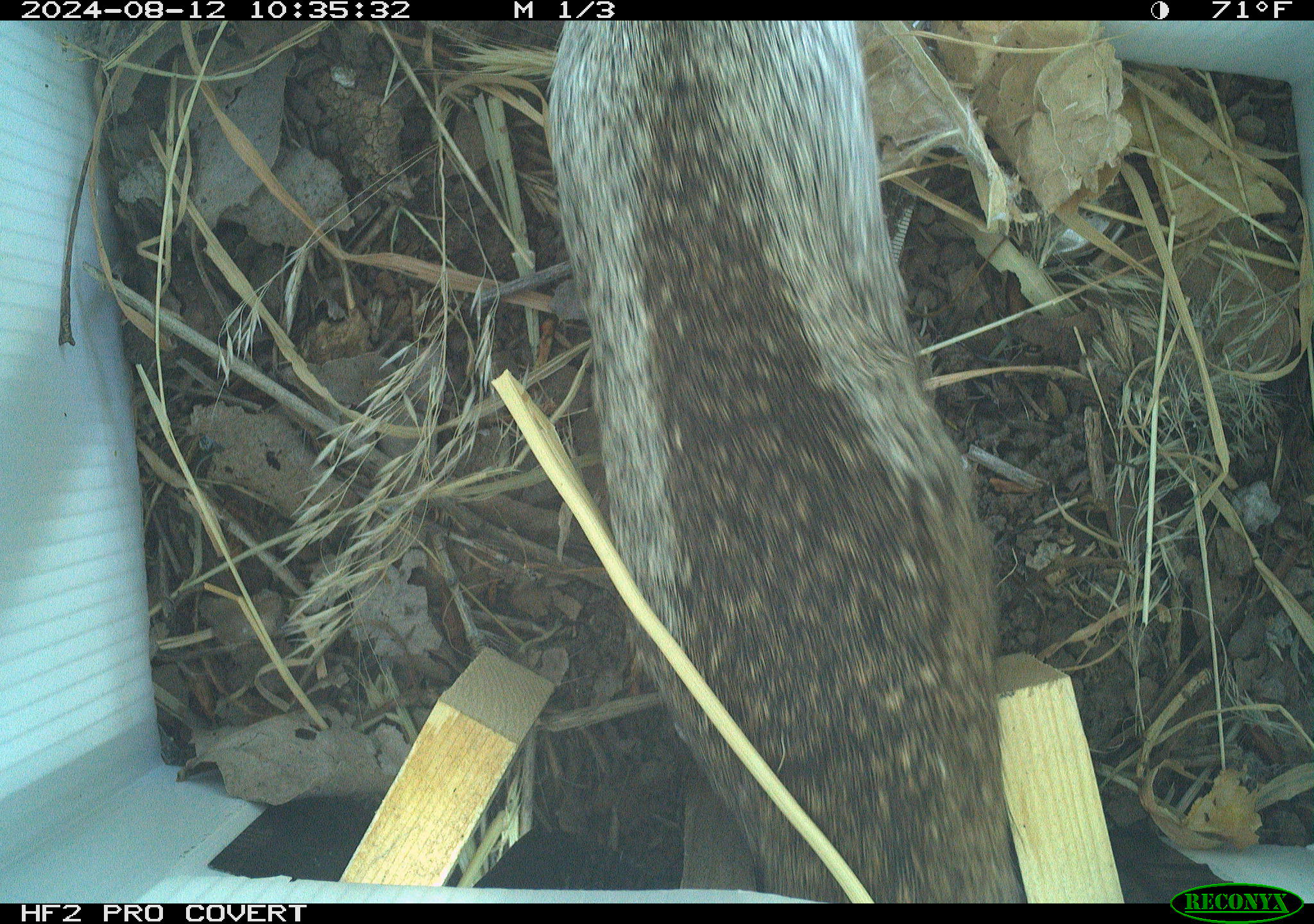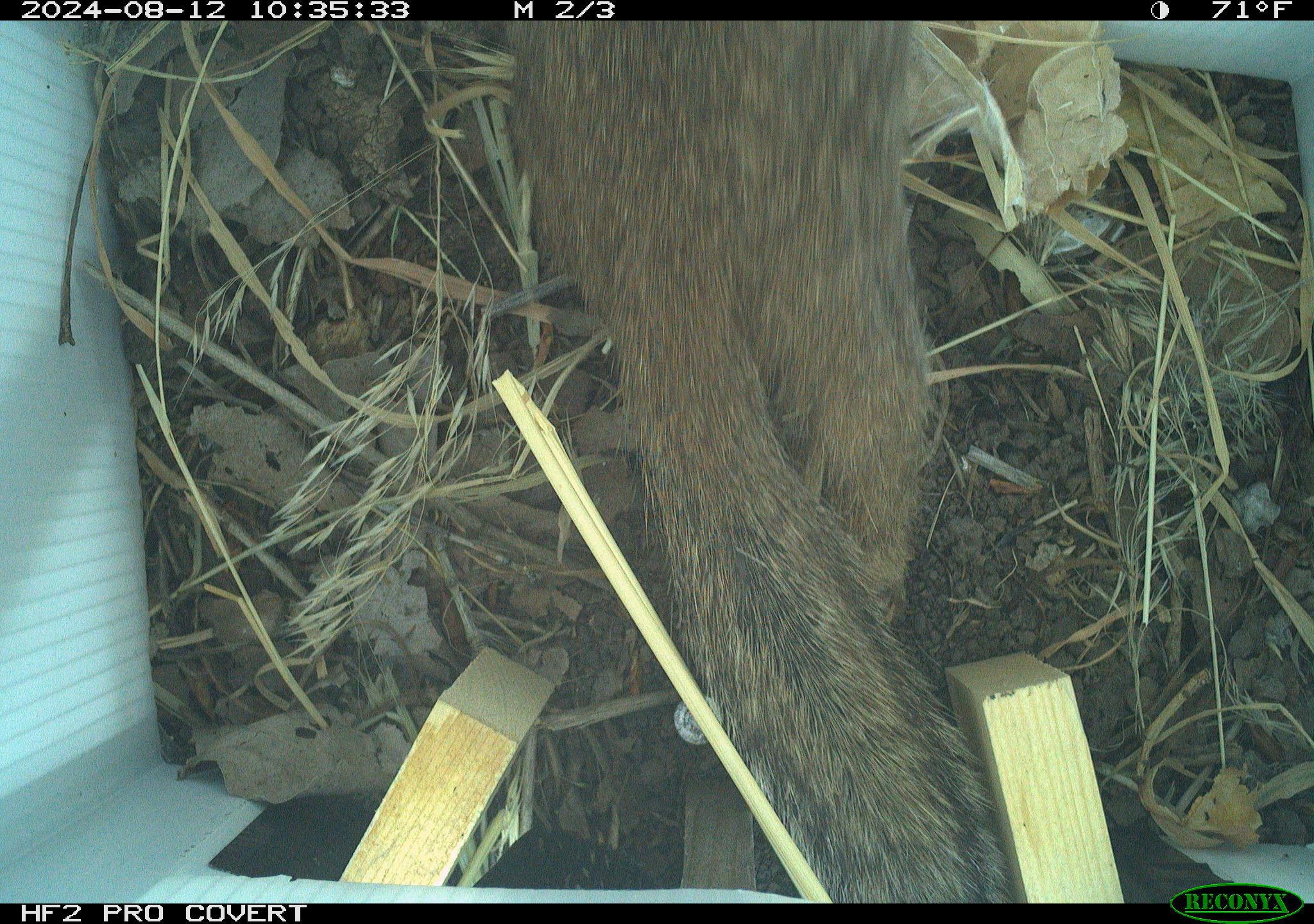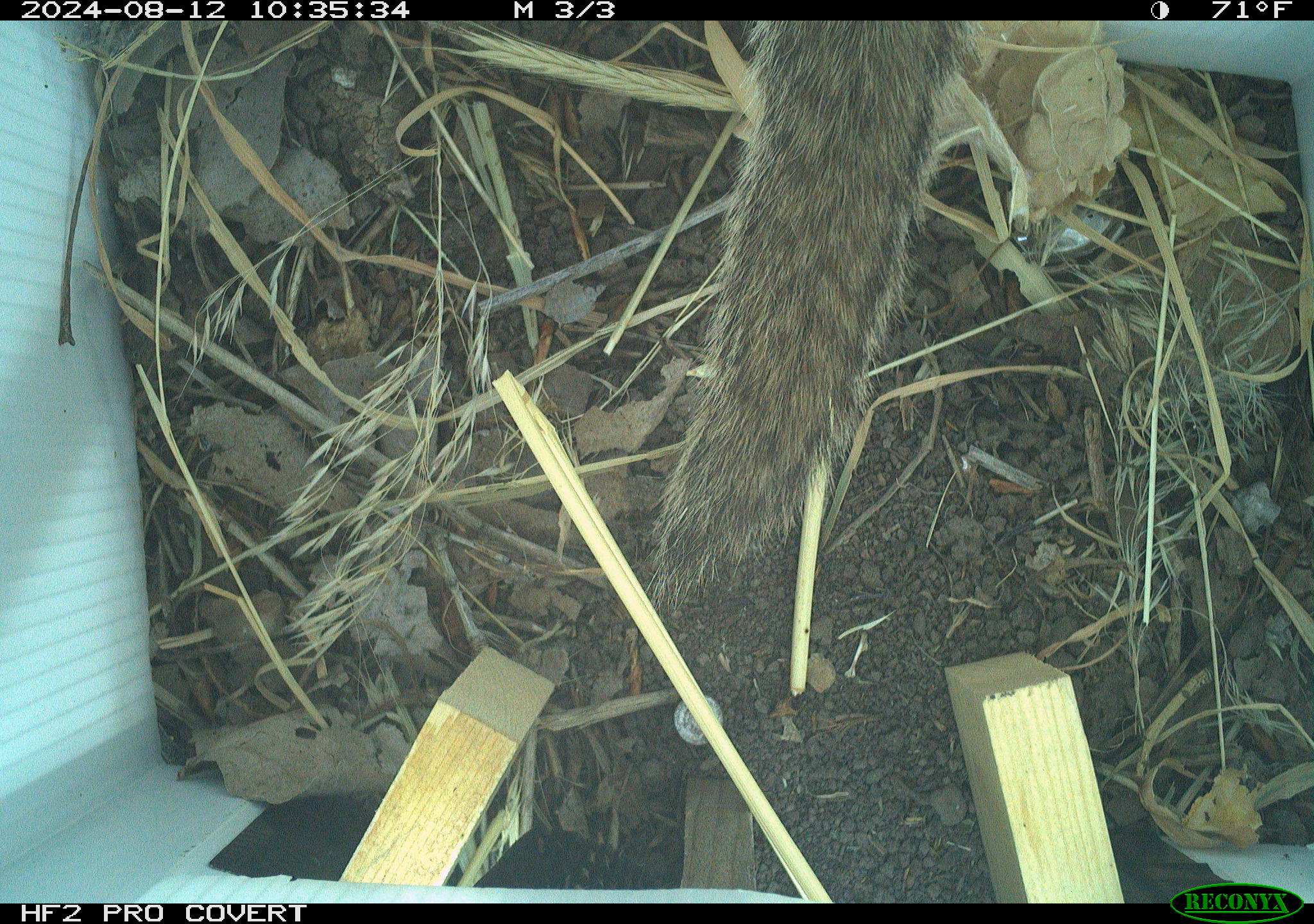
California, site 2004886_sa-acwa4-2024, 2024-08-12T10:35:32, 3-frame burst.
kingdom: Animalia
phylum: Chordata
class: Mammalia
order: Rodentia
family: Sciuridae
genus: Otospermophilus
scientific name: Otospermophilus beecheyi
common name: california ground squirrel